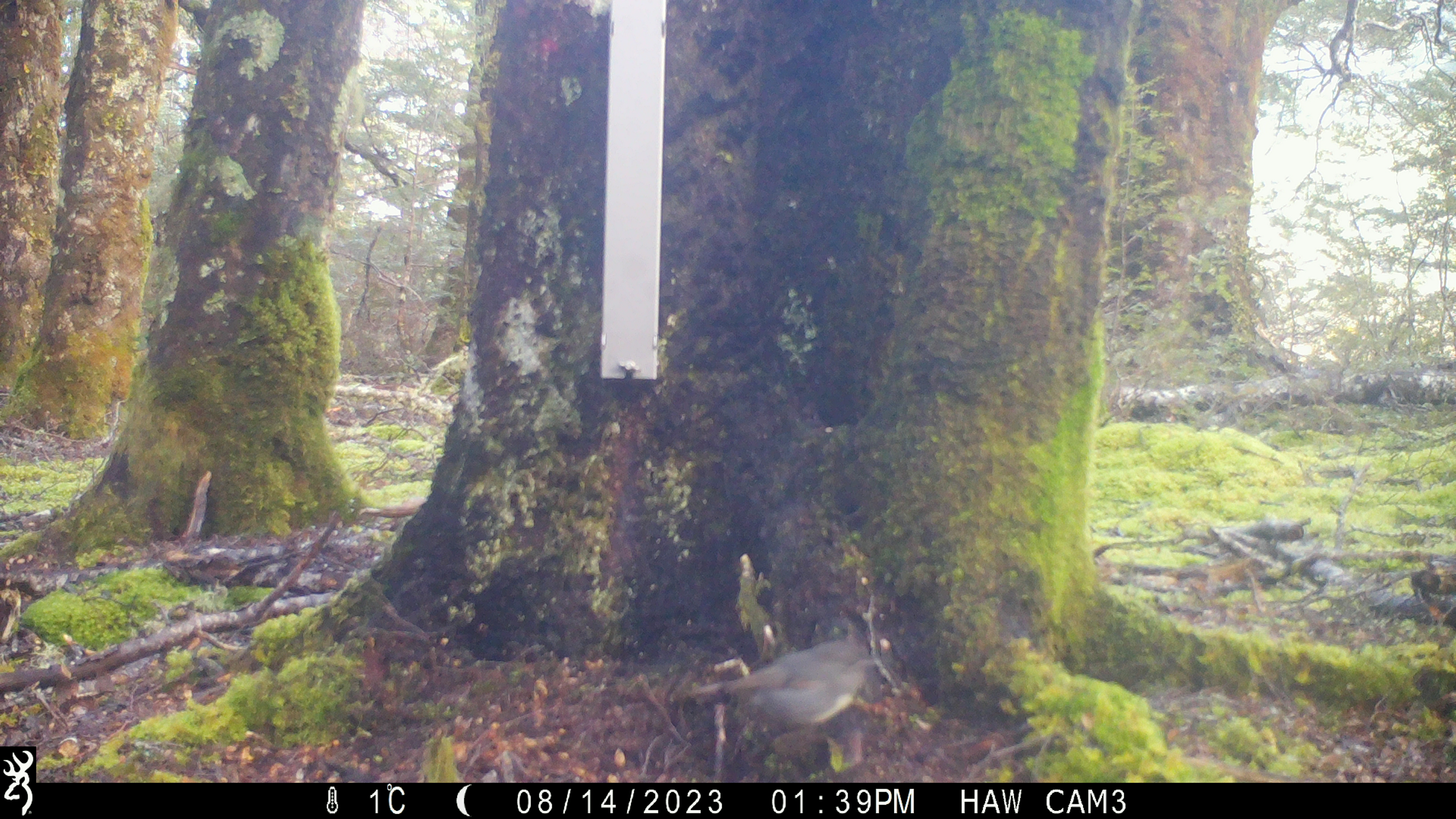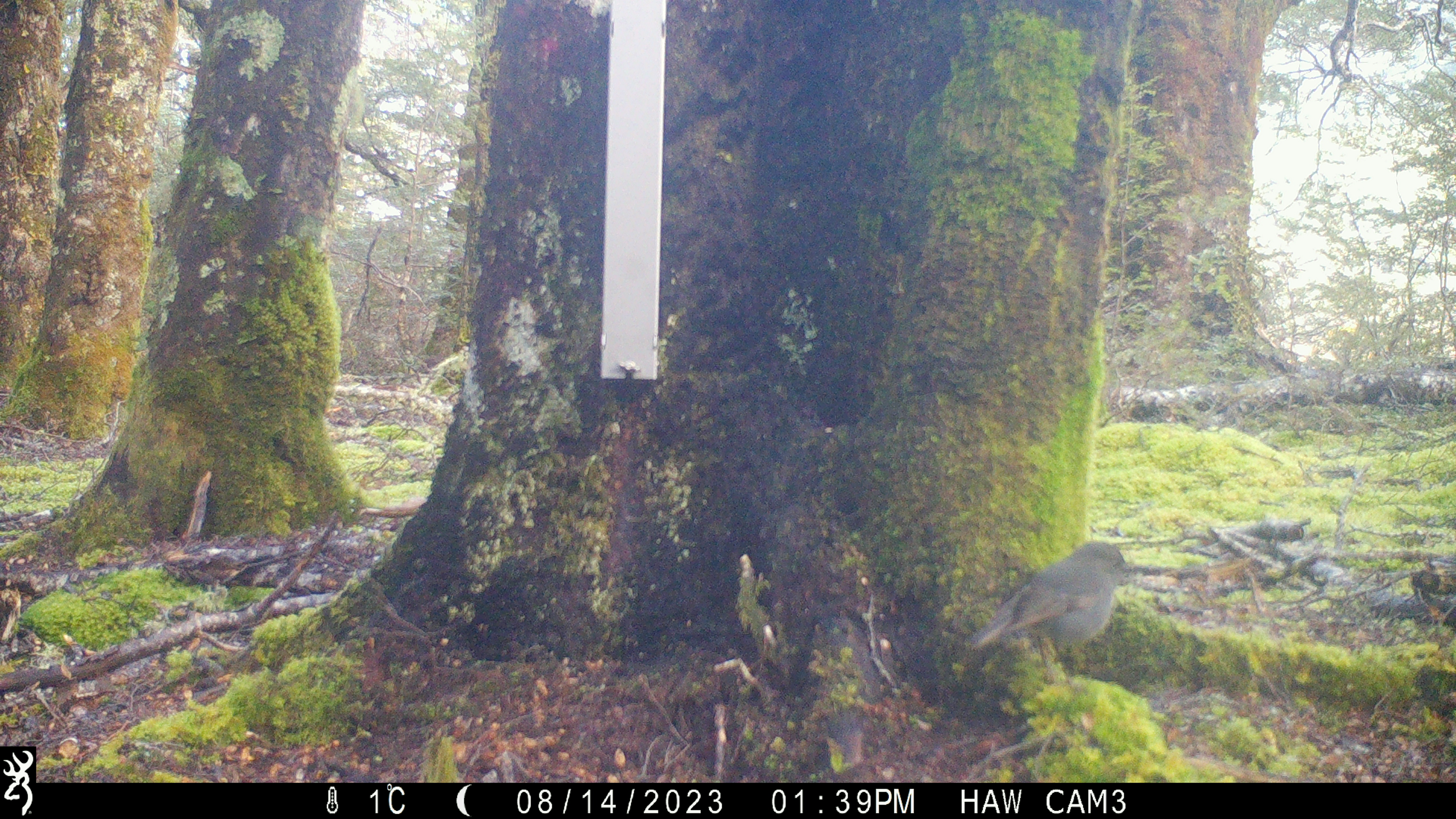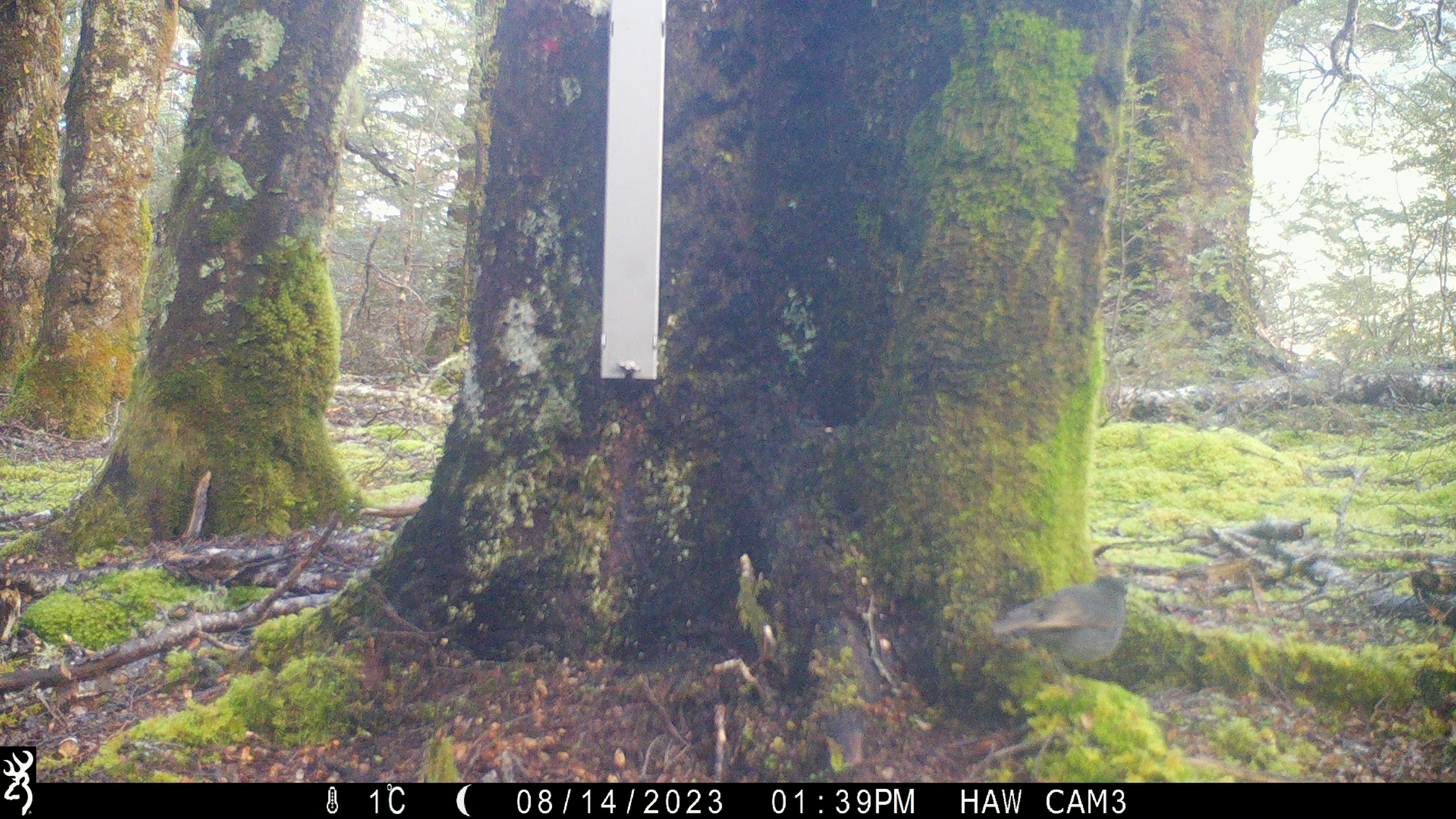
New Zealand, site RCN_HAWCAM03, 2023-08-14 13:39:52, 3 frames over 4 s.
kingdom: Animalia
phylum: Chordata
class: Aves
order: Passeriformes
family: Petroicidae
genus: Petroica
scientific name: Petroica australis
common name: new zealand robin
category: robin